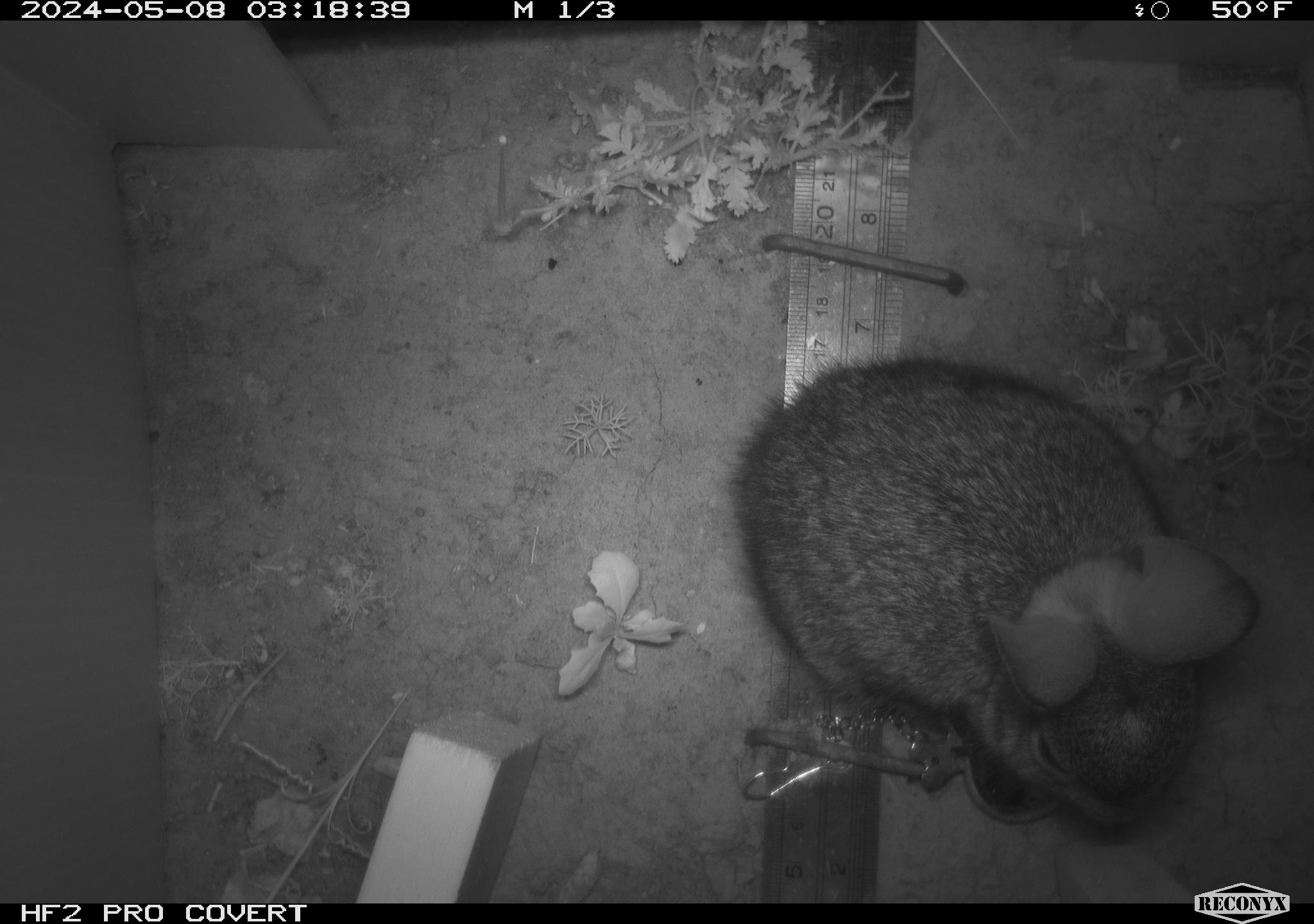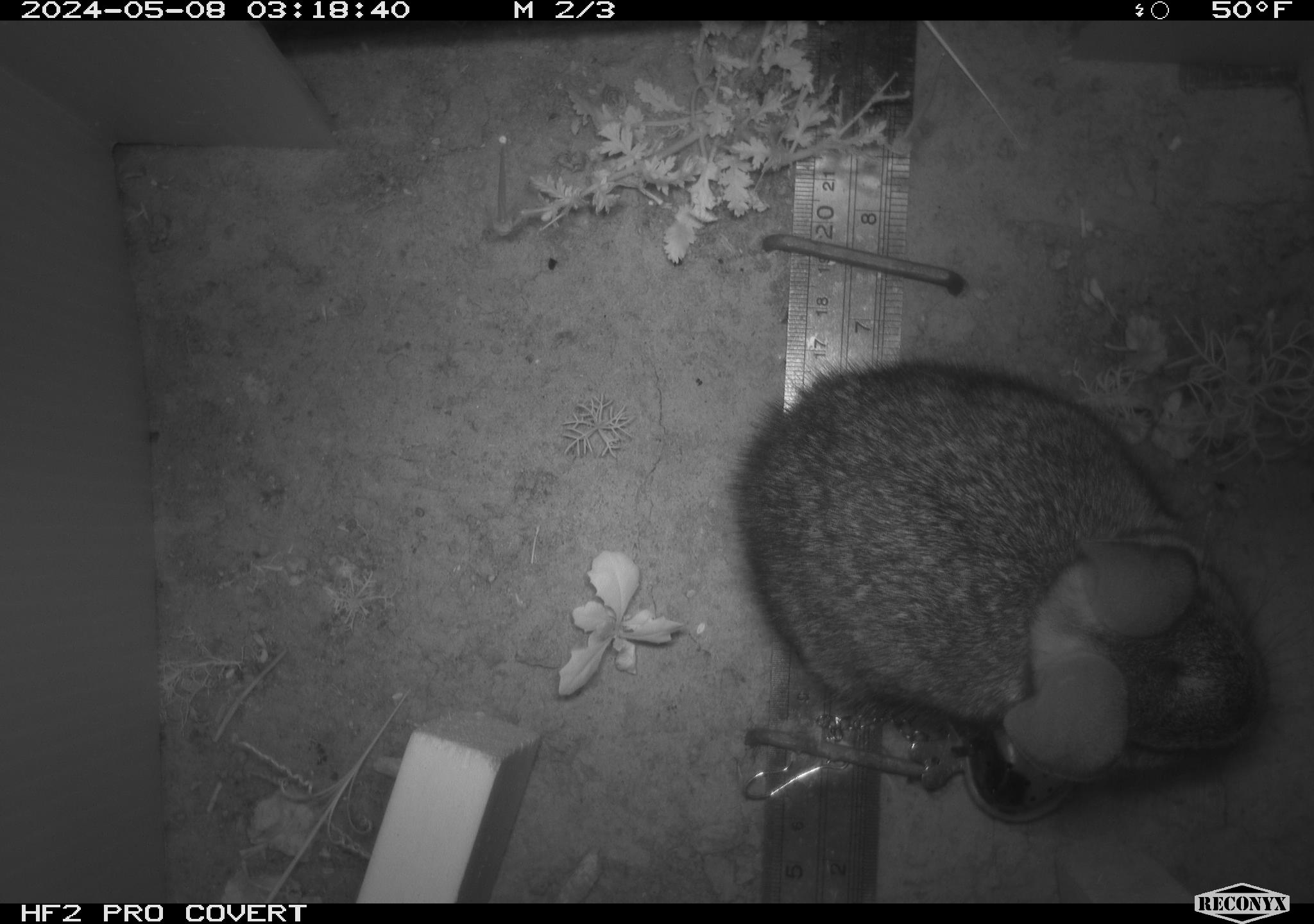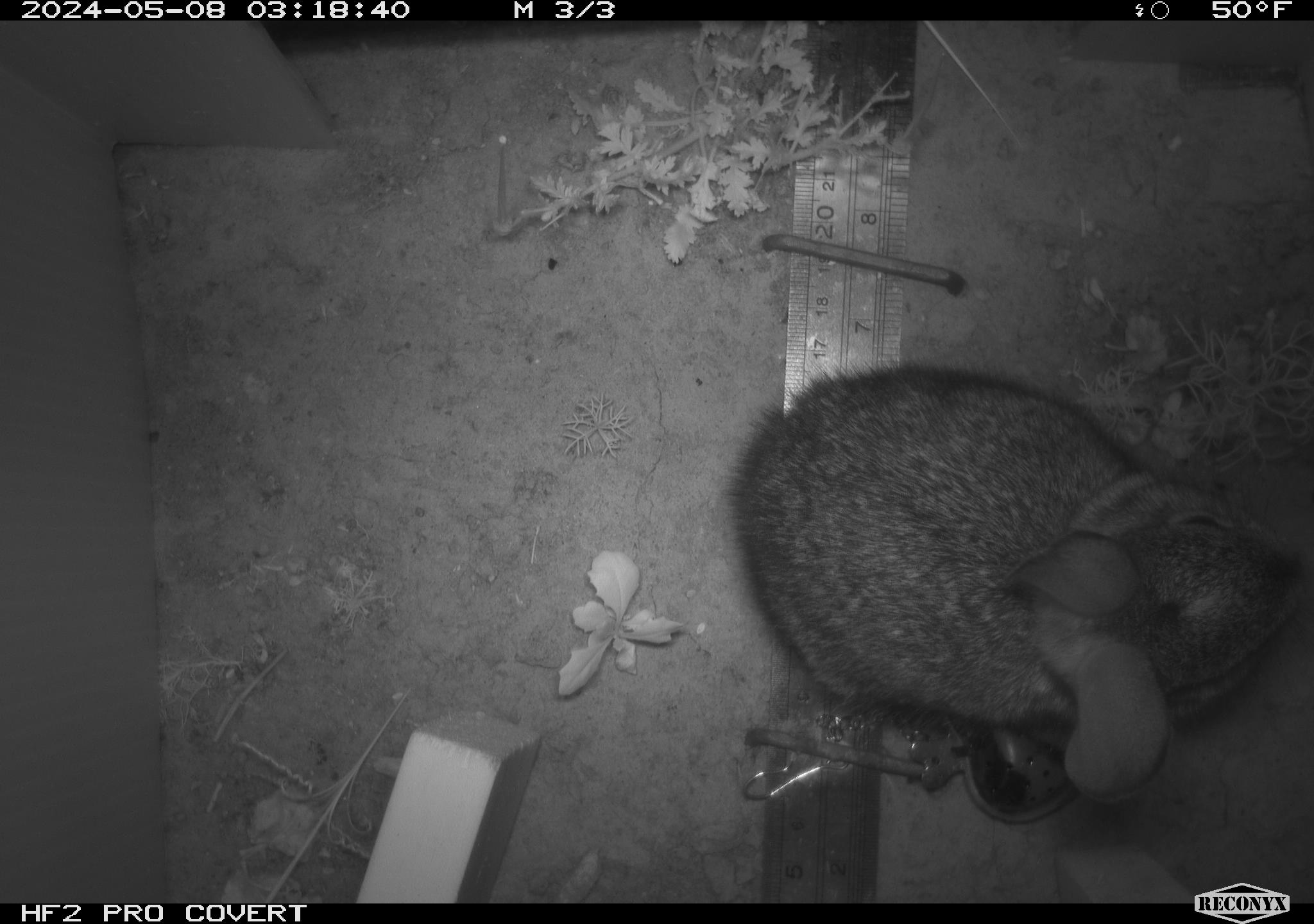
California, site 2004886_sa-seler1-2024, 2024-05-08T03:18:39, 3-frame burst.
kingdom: Animalia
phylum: Chordata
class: Mammalia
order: Lagomorpha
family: Leporidae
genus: Sylvilagus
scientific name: Sylvilagus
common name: cottontail rabbits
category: sylvilagus species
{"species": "sylvilagus species (cottontail rabbits) (Sylvilagus)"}